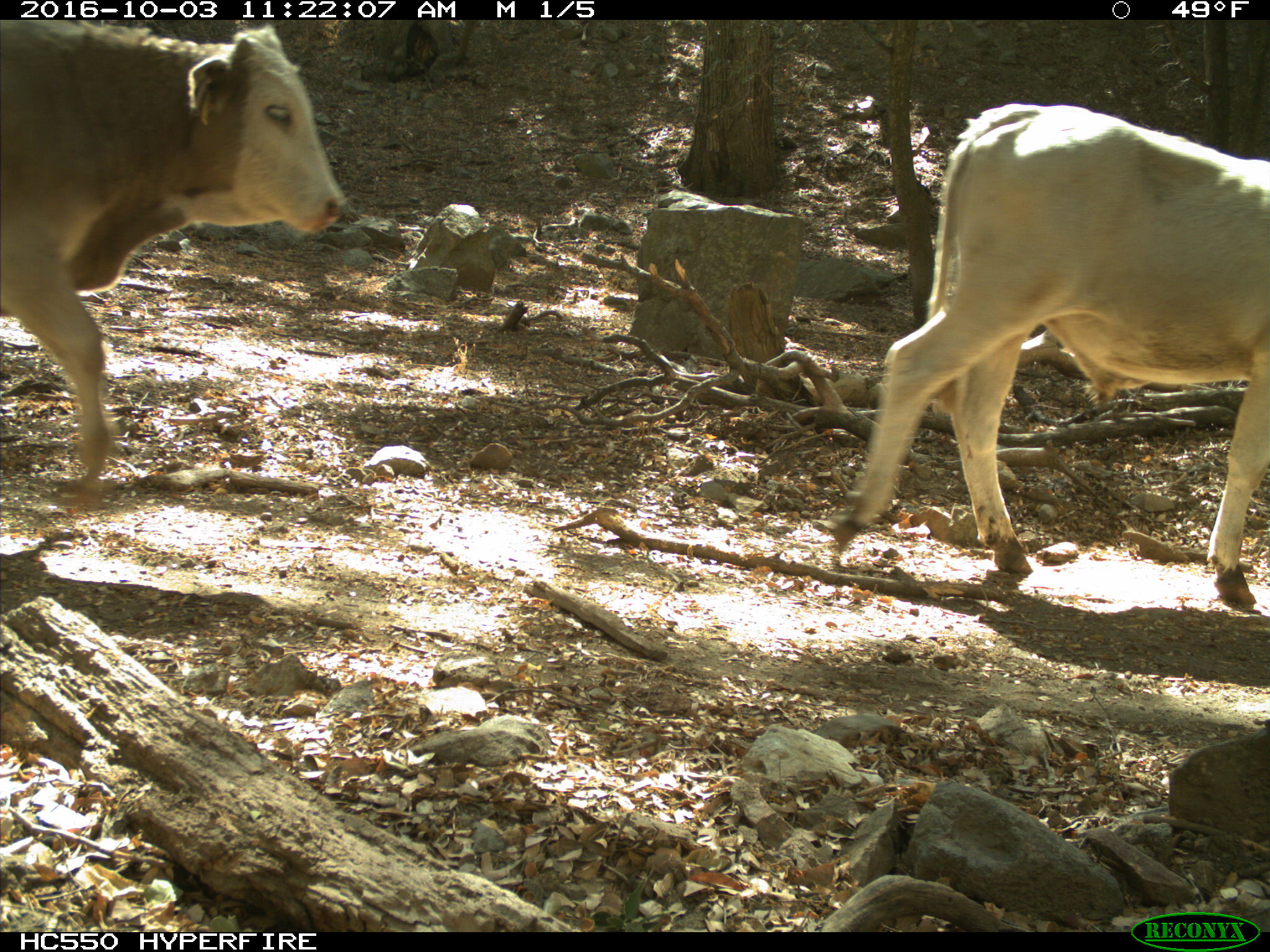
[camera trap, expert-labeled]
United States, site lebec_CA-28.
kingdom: Animalia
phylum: Chordata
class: Mammalia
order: Artiodactyla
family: Bovidae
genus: Bos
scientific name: Bos taurus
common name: domestic cow